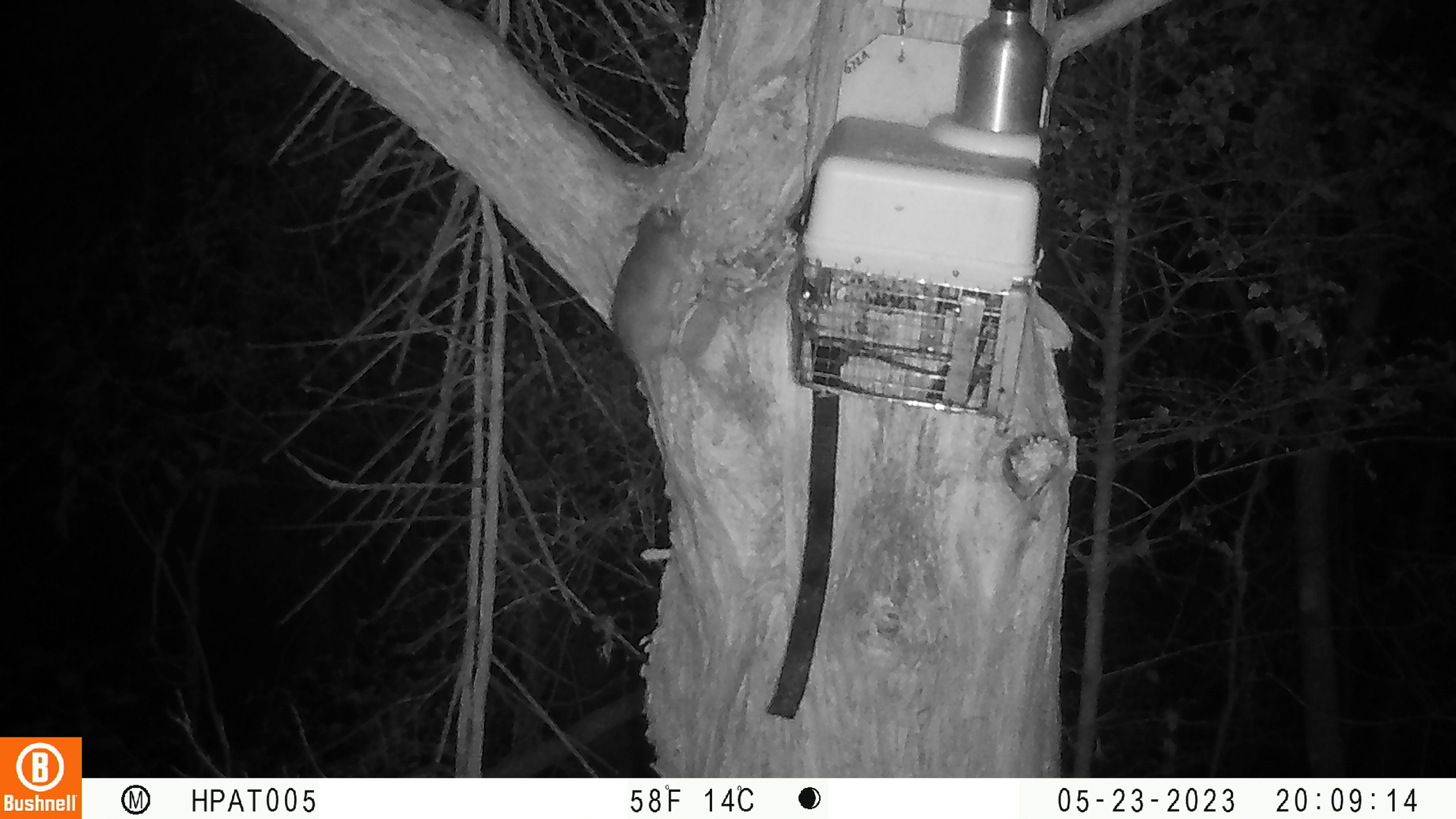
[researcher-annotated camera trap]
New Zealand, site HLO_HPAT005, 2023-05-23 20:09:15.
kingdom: Animalia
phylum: Chordata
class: Mammalia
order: Rodentia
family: Muridae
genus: Rattus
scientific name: Rattus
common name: rat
Rat (Rattus).